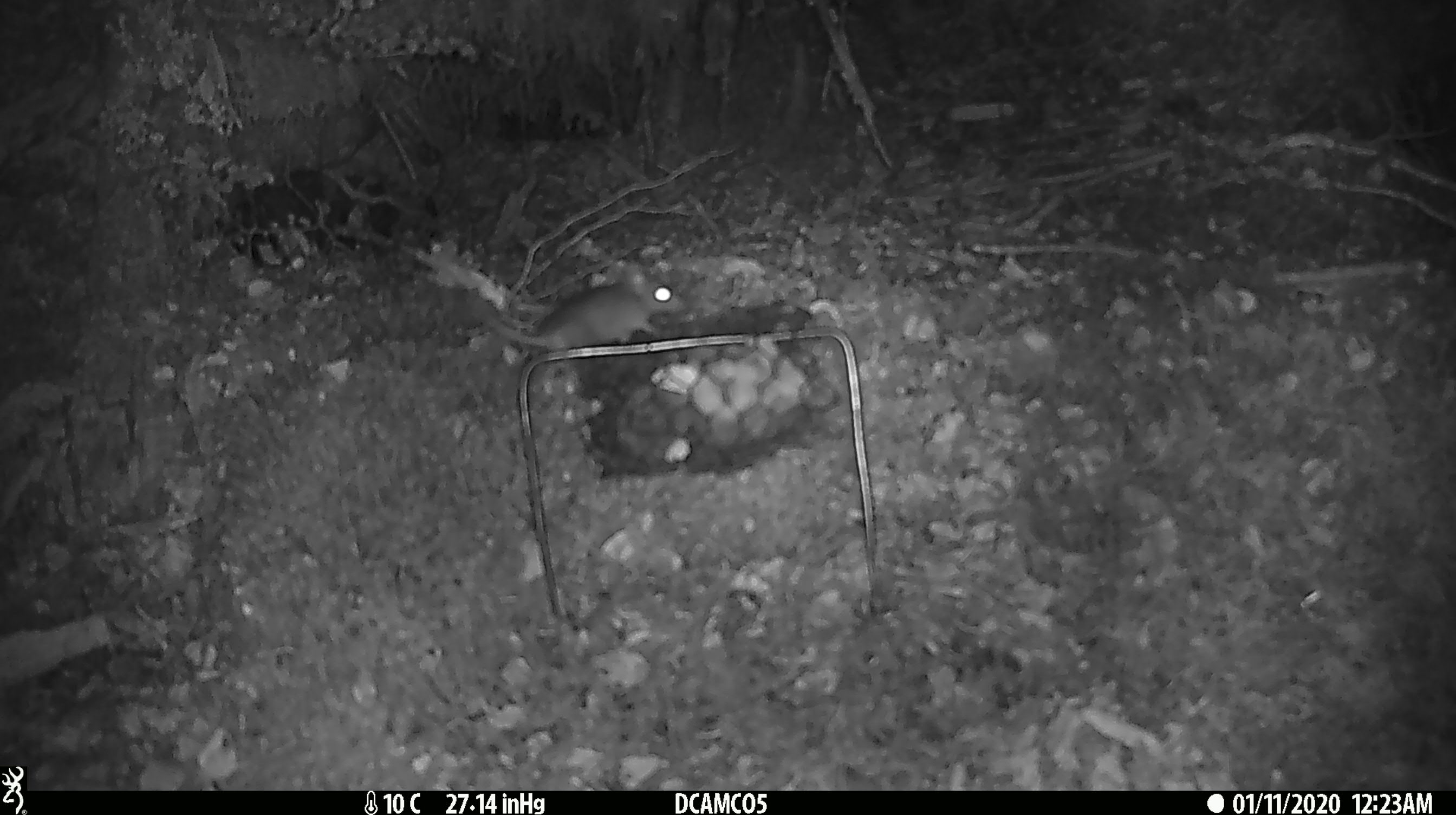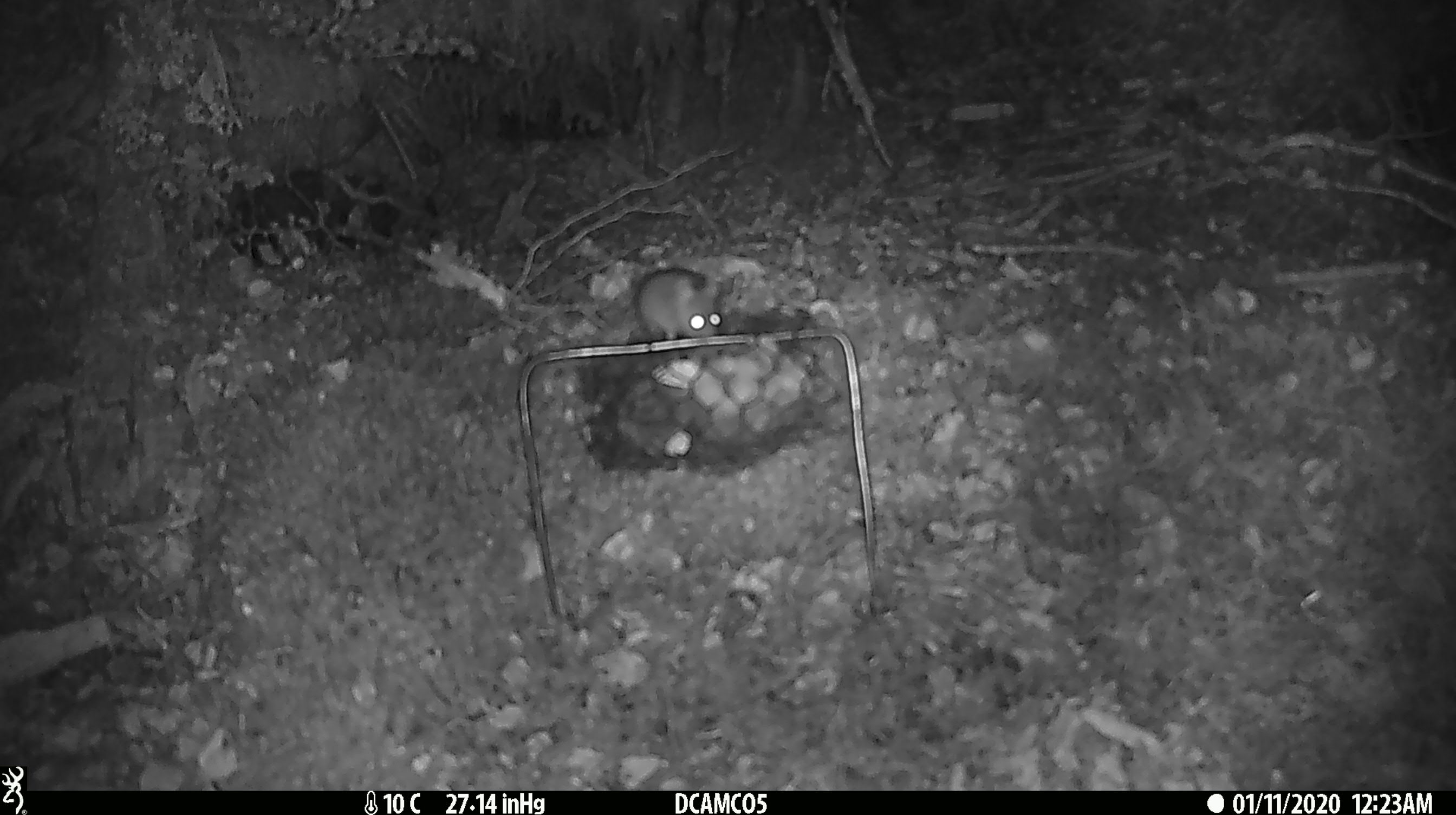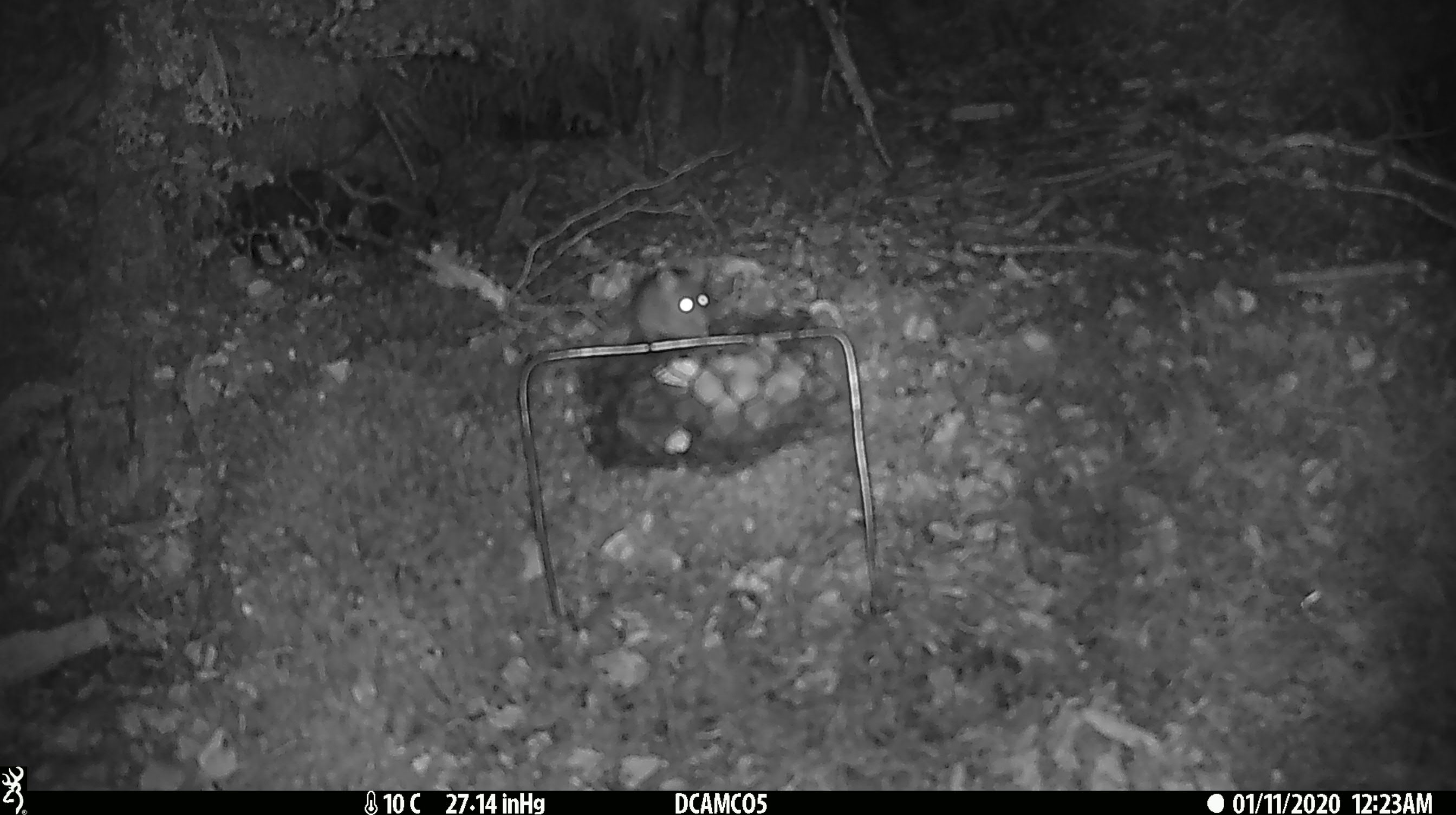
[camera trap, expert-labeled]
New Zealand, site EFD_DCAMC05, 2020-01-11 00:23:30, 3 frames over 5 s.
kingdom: Animalia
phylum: Chordata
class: Mammalia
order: Rodentia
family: Muridae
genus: Mus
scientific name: Mus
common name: mouse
Mouse (Mus).